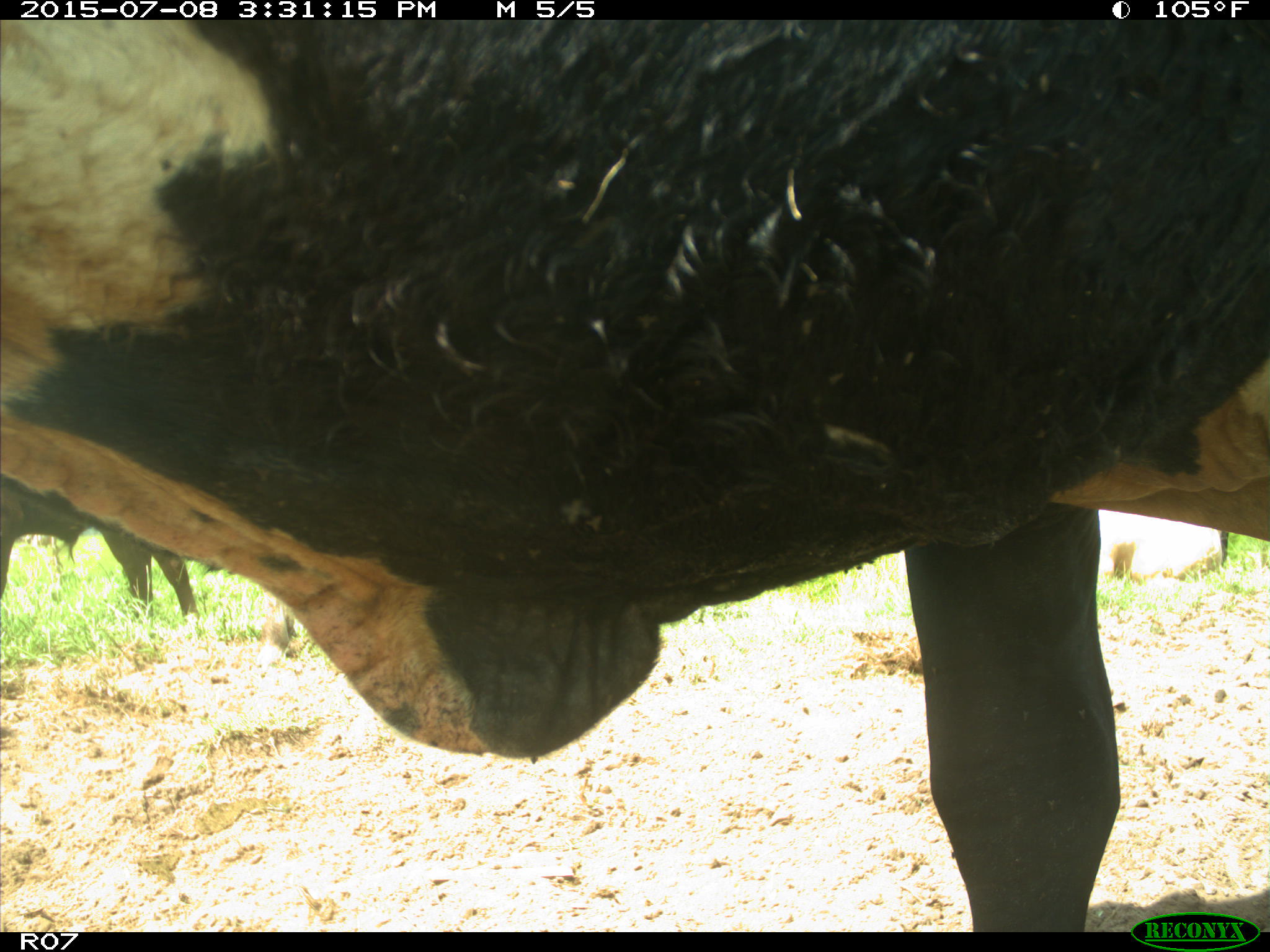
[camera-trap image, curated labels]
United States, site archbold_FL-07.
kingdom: Animalia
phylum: Chordata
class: Mammalia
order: Artiodactyla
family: Bovidae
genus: Bos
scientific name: Bos taurus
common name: domestic cow